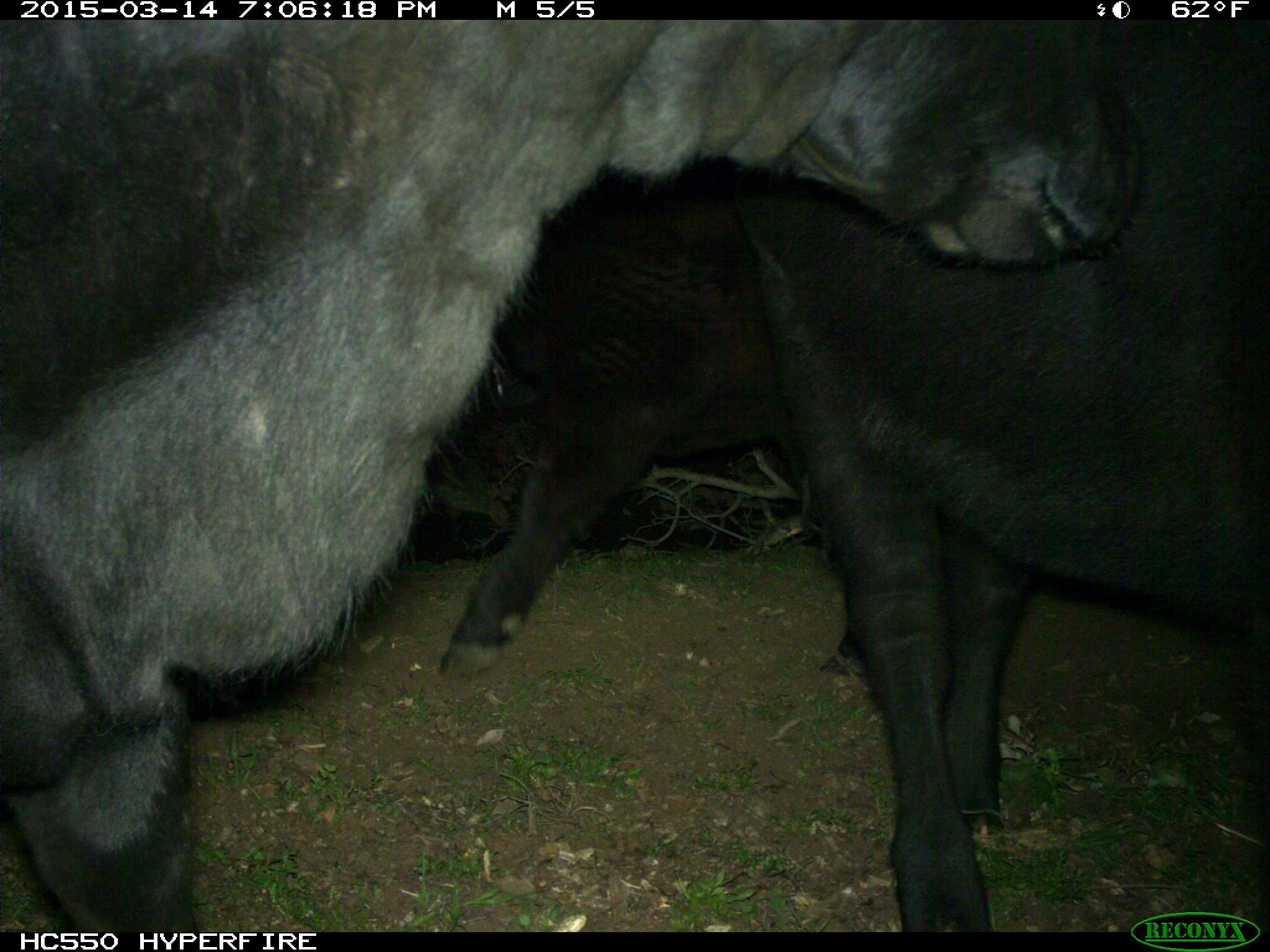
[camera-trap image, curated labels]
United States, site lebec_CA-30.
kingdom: Animalia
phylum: Chordata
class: Mammalia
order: Artiodactyla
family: Bovidae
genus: Bos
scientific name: Bos taurus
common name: domestic cow